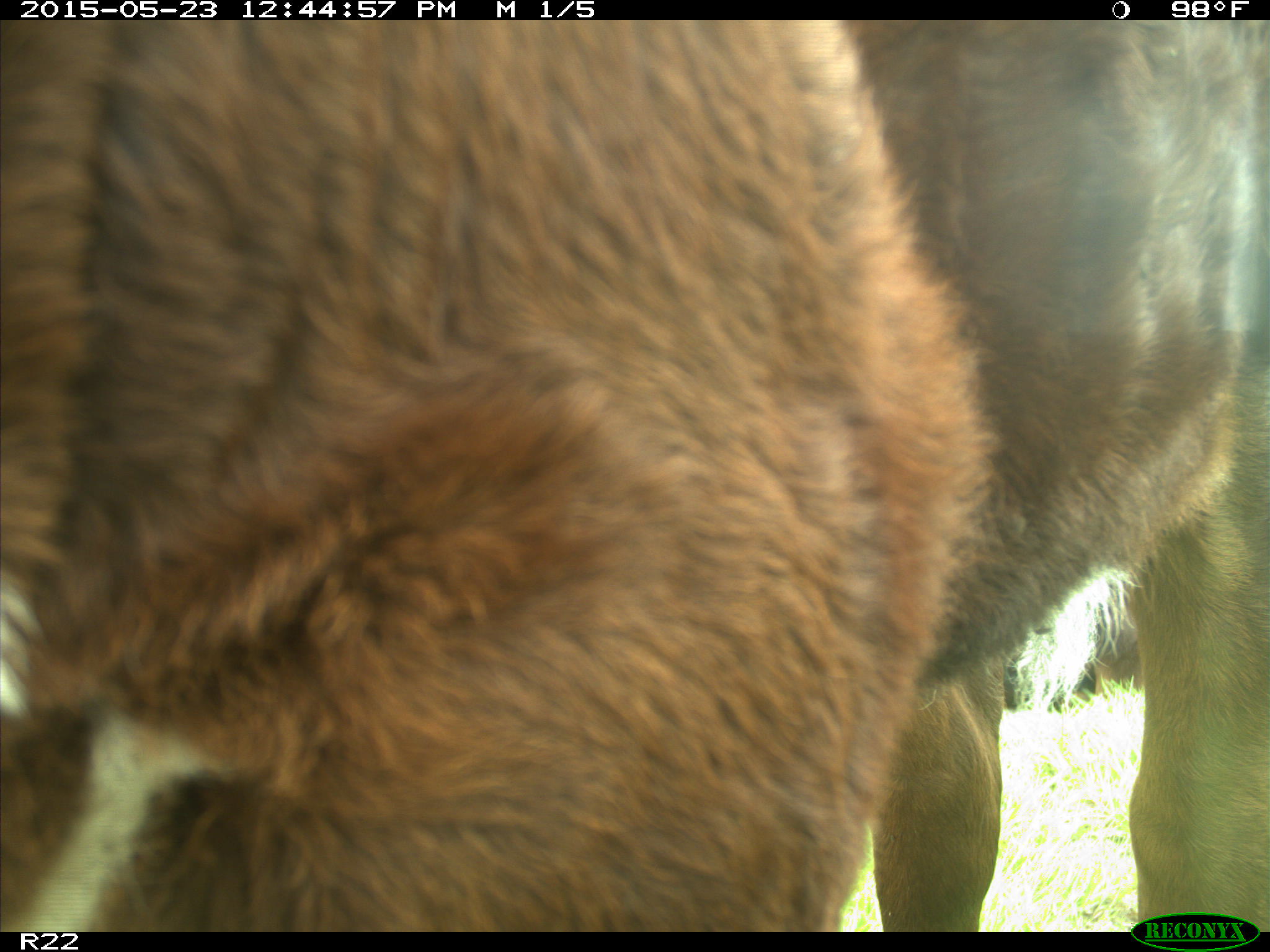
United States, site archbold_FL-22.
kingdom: Animalia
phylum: Chordata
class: Mammalia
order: Artiodactyla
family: Bovidae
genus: Bos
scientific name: Bos taurus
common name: domestic cow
Bos taurus (domestic cow).